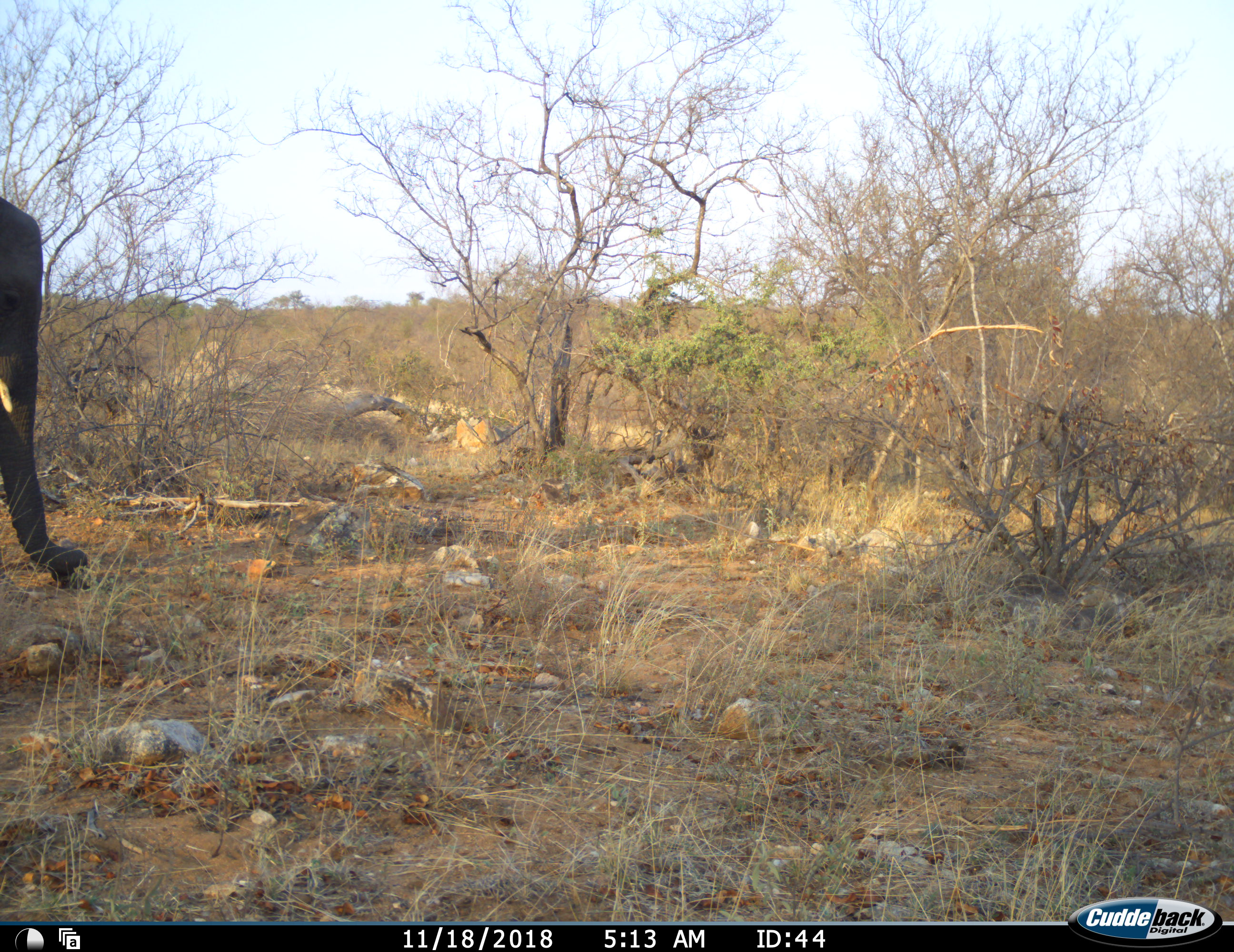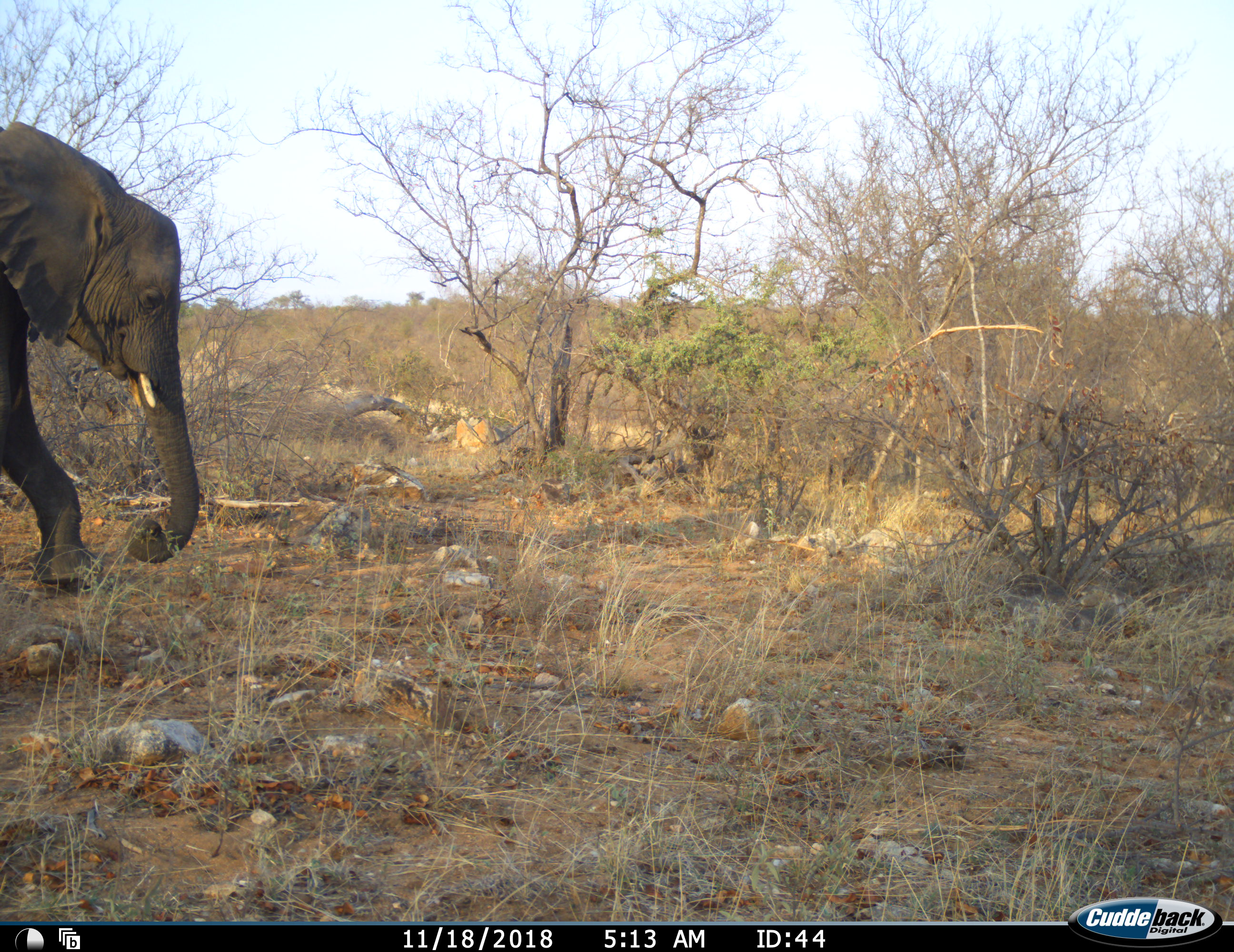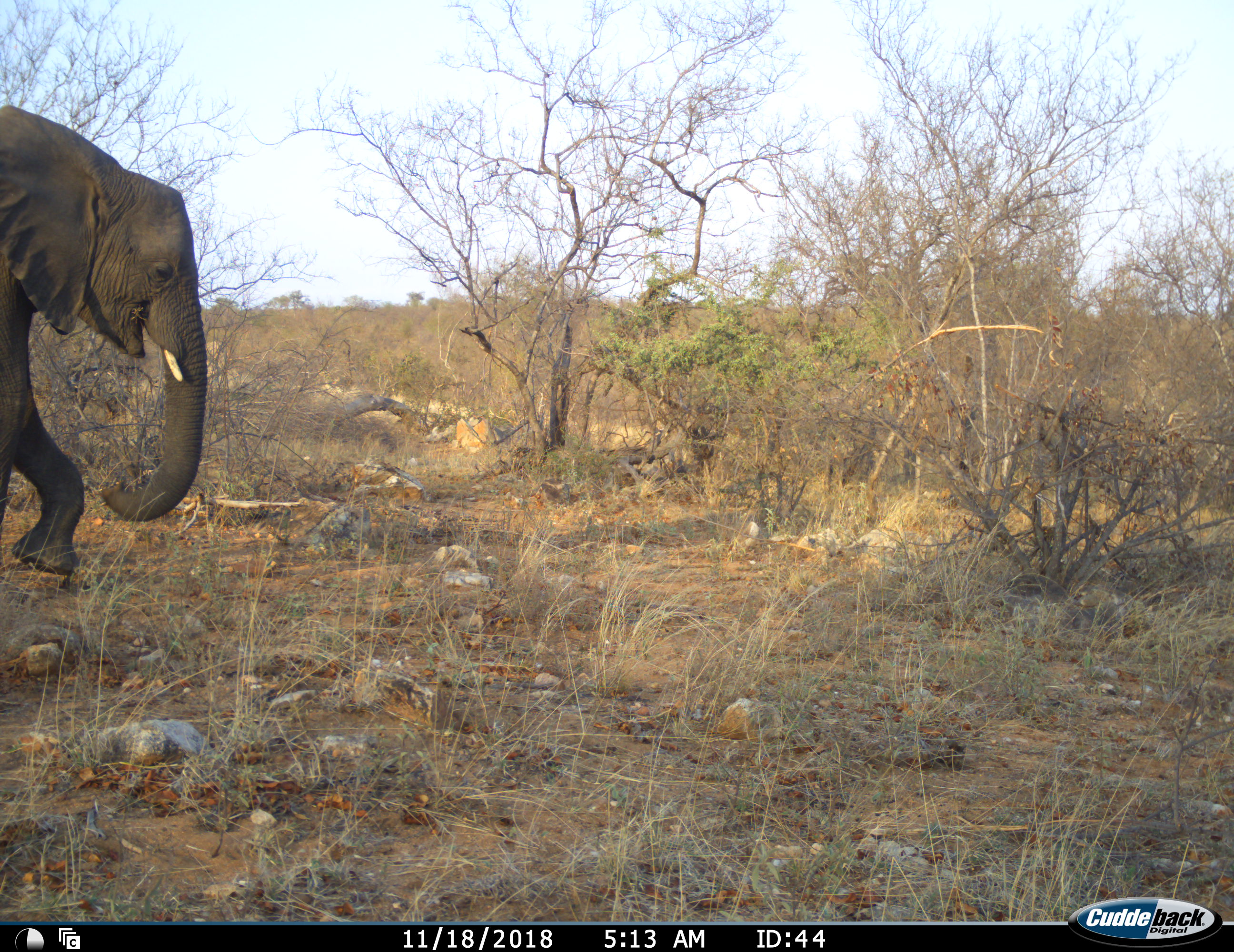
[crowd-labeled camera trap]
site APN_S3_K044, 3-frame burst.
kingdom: Animalia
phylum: Chordata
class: Mammalia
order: Proboscidea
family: Elephantidae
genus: Loxodonta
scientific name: Loxodonta africana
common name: african bush elephant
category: elephant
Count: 1.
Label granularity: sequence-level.